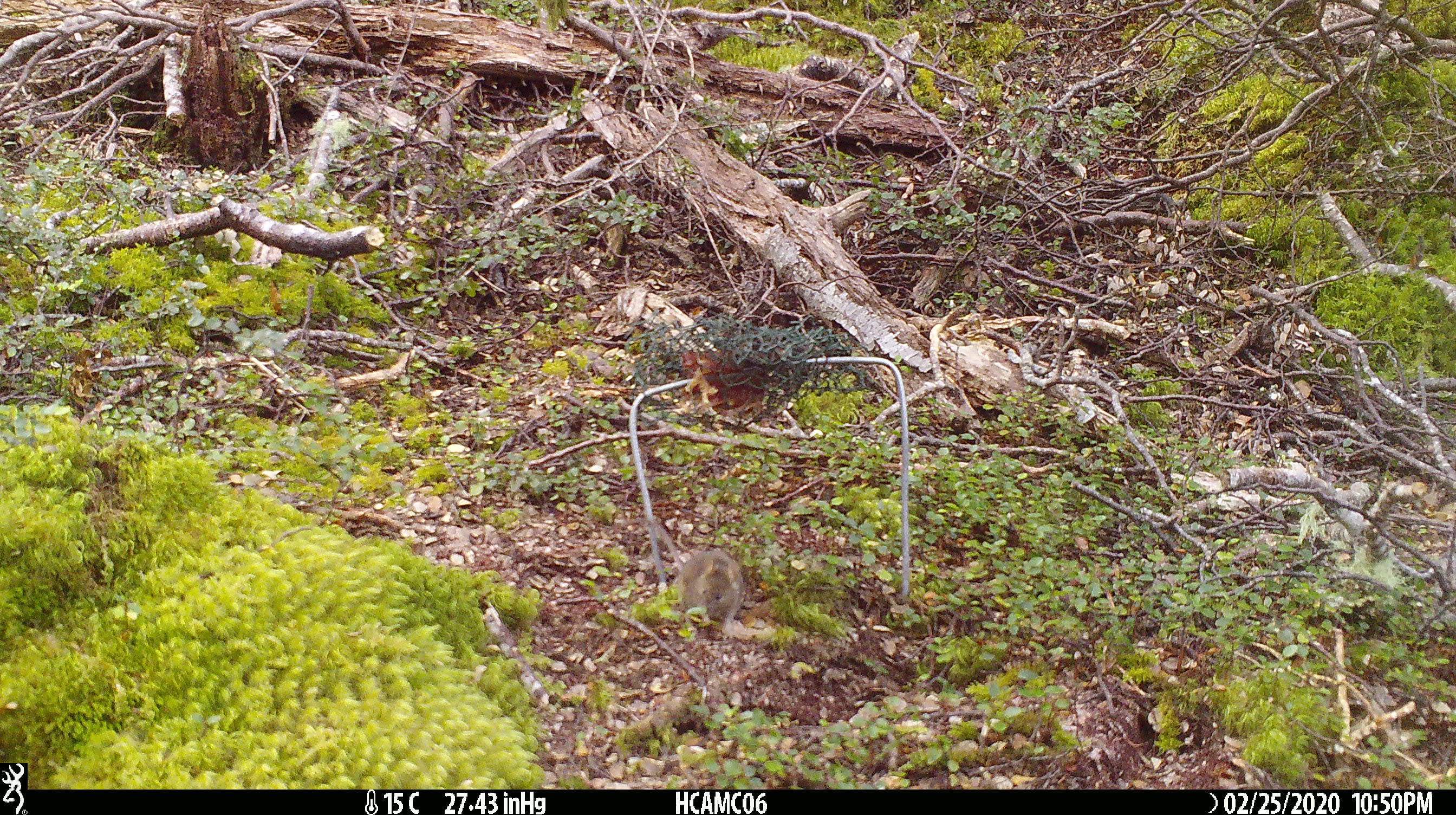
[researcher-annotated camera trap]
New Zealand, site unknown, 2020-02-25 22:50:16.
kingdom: Animalia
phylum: Chordata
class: Mammalia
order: Rodentia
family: Muridae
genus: Mus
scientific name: Mus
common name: mouse